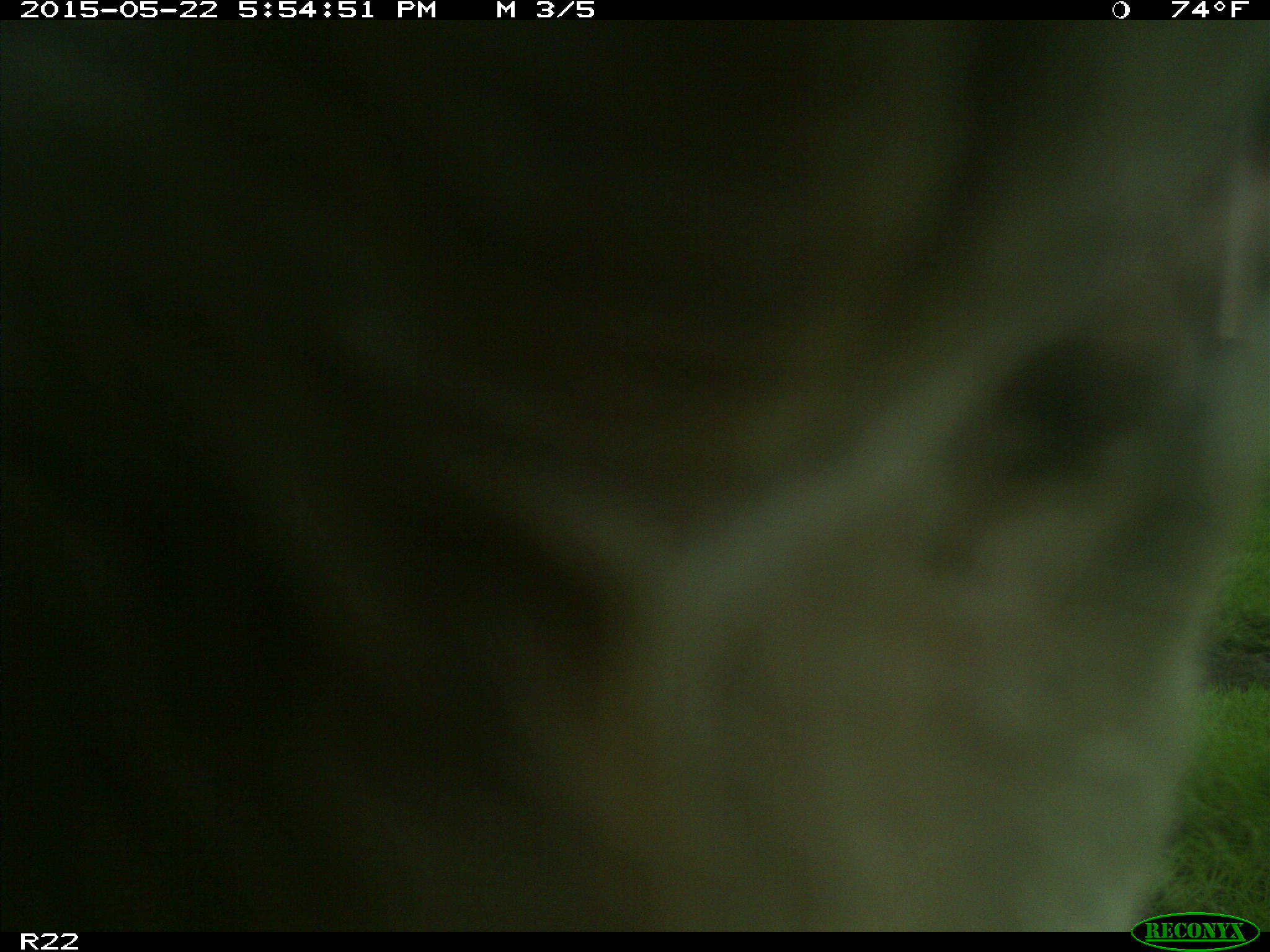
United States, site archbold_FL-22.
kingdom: Animalia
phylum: Chordata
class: Mammalia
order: Artiodactyla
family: Bovidae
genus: Bos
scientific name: Bos taurus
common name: domestic cow